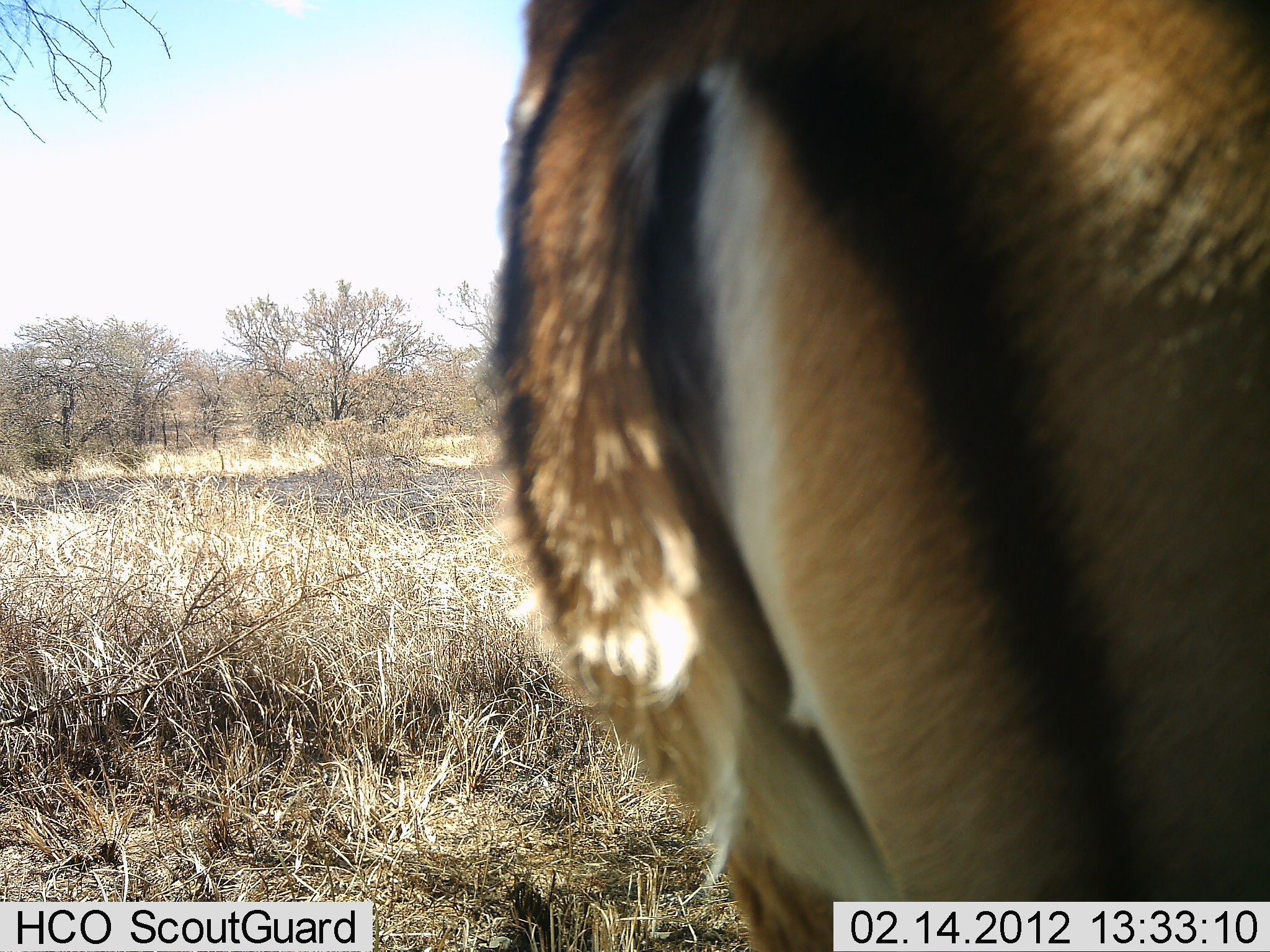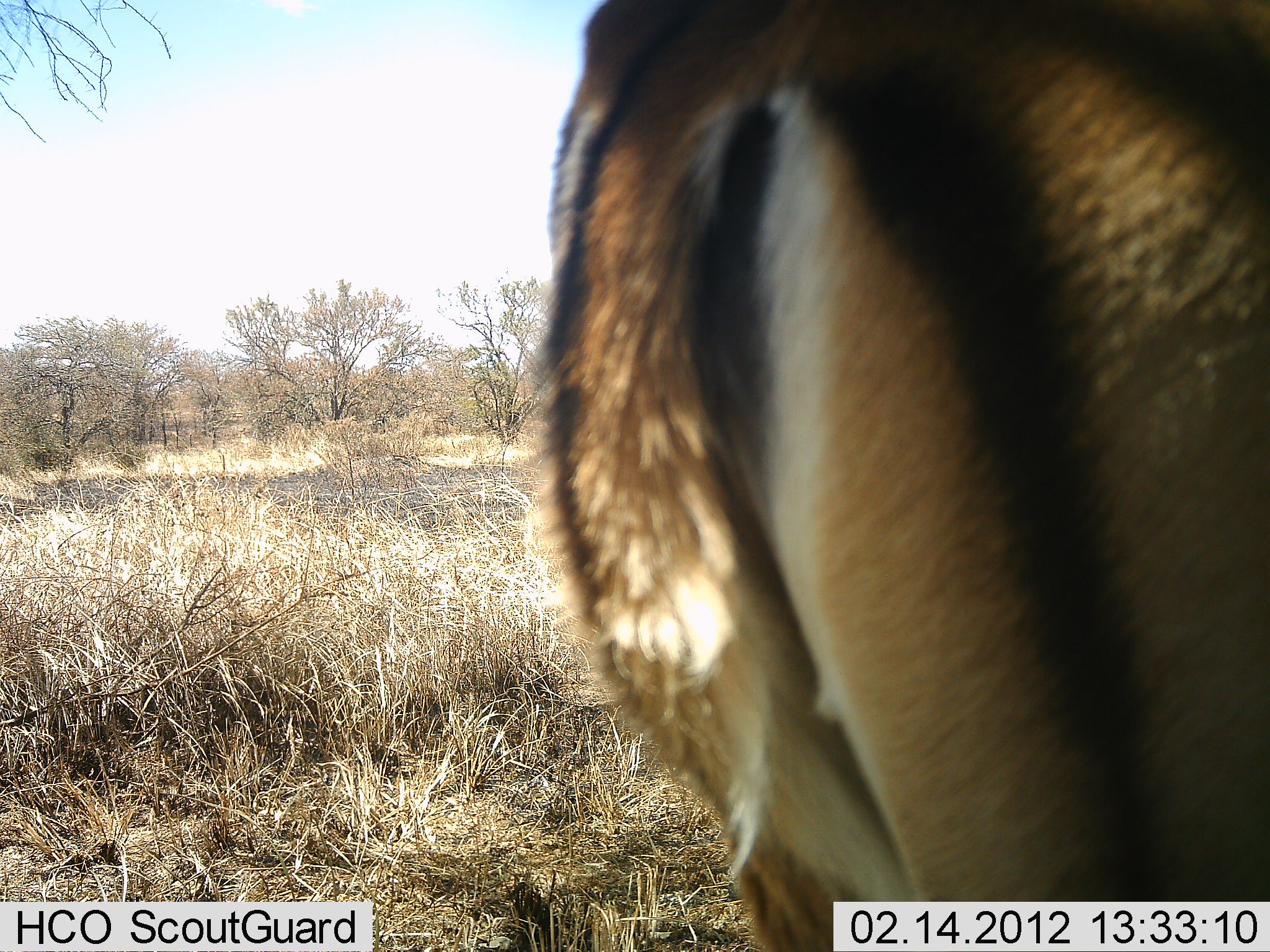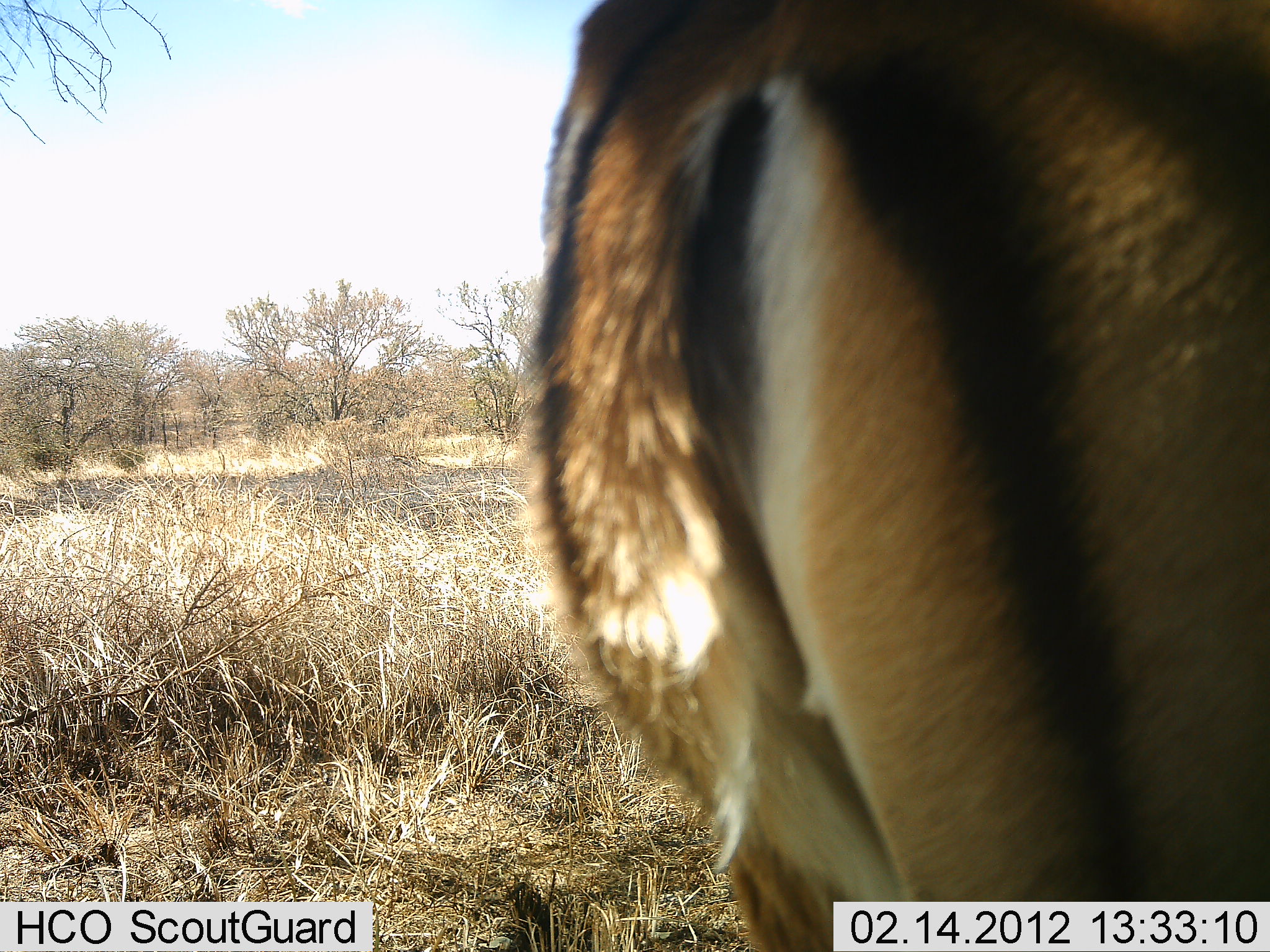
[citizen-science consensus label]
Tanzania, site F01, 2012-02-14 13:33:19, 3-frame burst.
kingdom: Animalia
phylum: Chordata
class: Mammalia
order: Artiodactyla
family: Bovidae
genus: Aepyceros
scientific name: Aepyceros melampus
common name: impala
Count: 1.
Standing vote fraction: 100%.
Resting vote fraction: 0%.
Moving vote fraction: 0%.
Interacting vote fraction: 0%.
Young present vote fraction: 0%.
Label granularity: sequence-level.